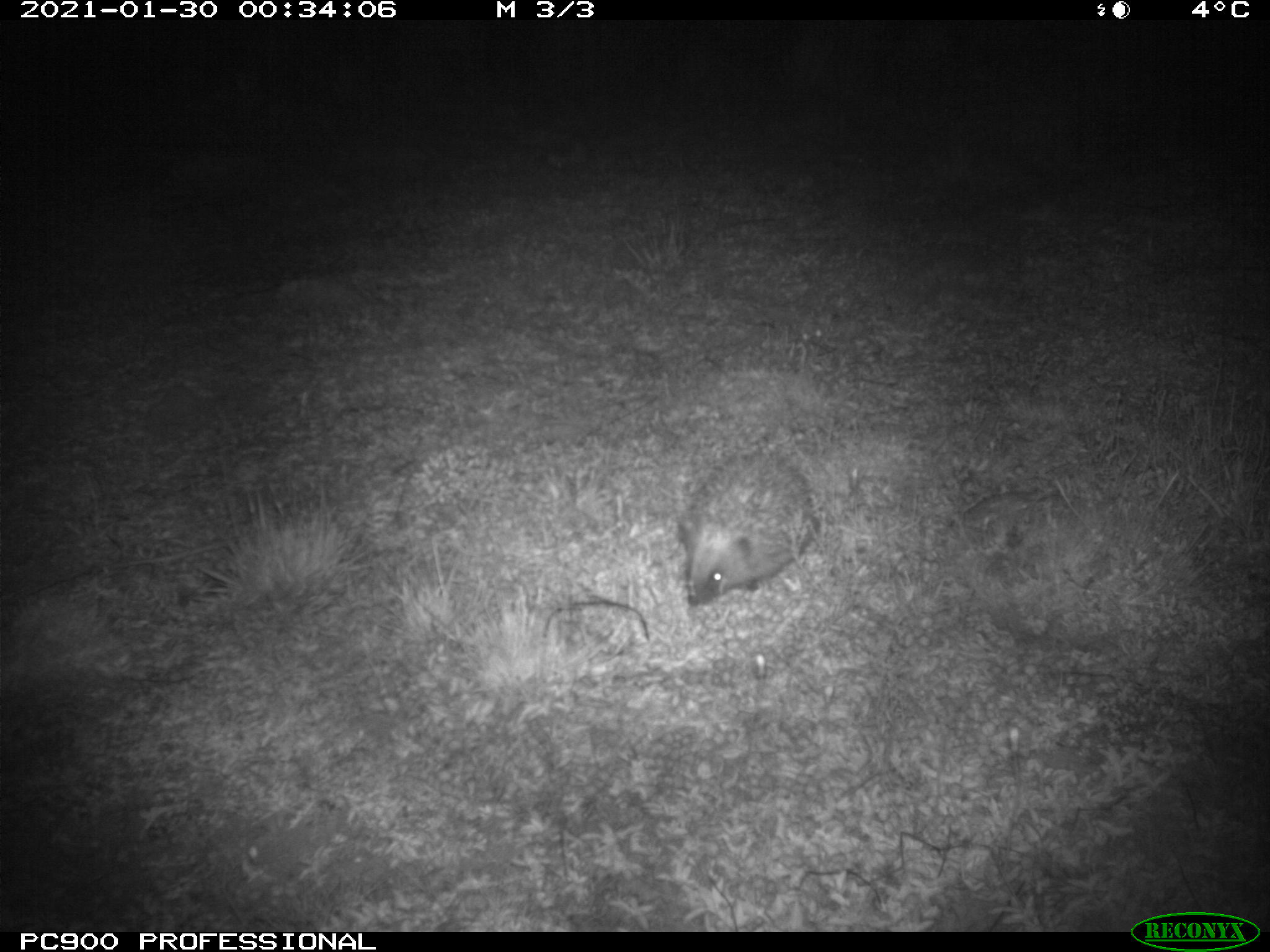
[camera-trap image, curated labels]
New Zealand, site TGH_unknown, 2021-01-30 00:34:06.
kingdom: Animalia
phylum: Chordata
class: Mammalia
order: Eulipotyphla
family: Erinaceidae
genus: Erinaceus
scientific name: Erinaceus europaeus europaeus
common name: european hedgehog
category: hedgehog